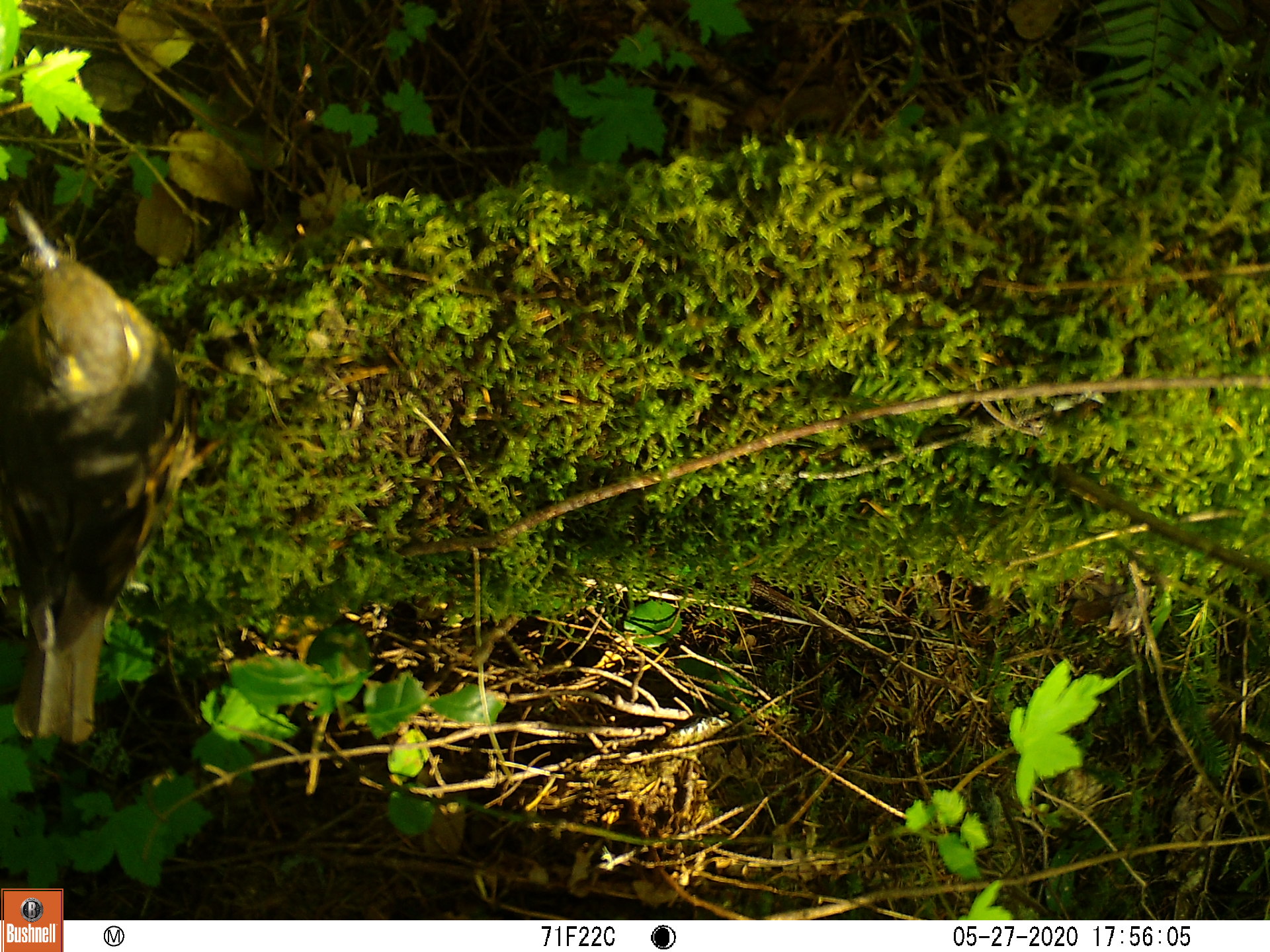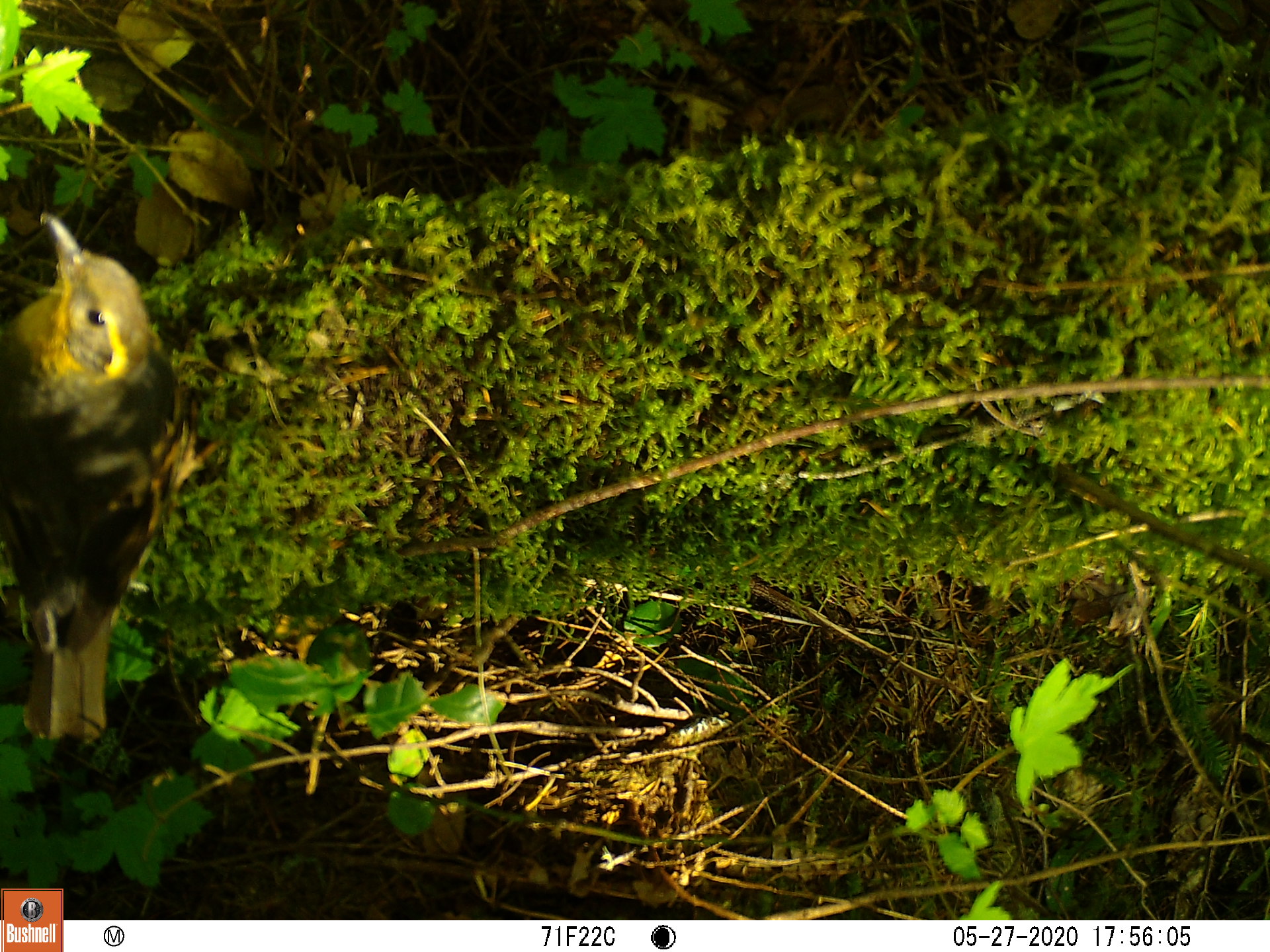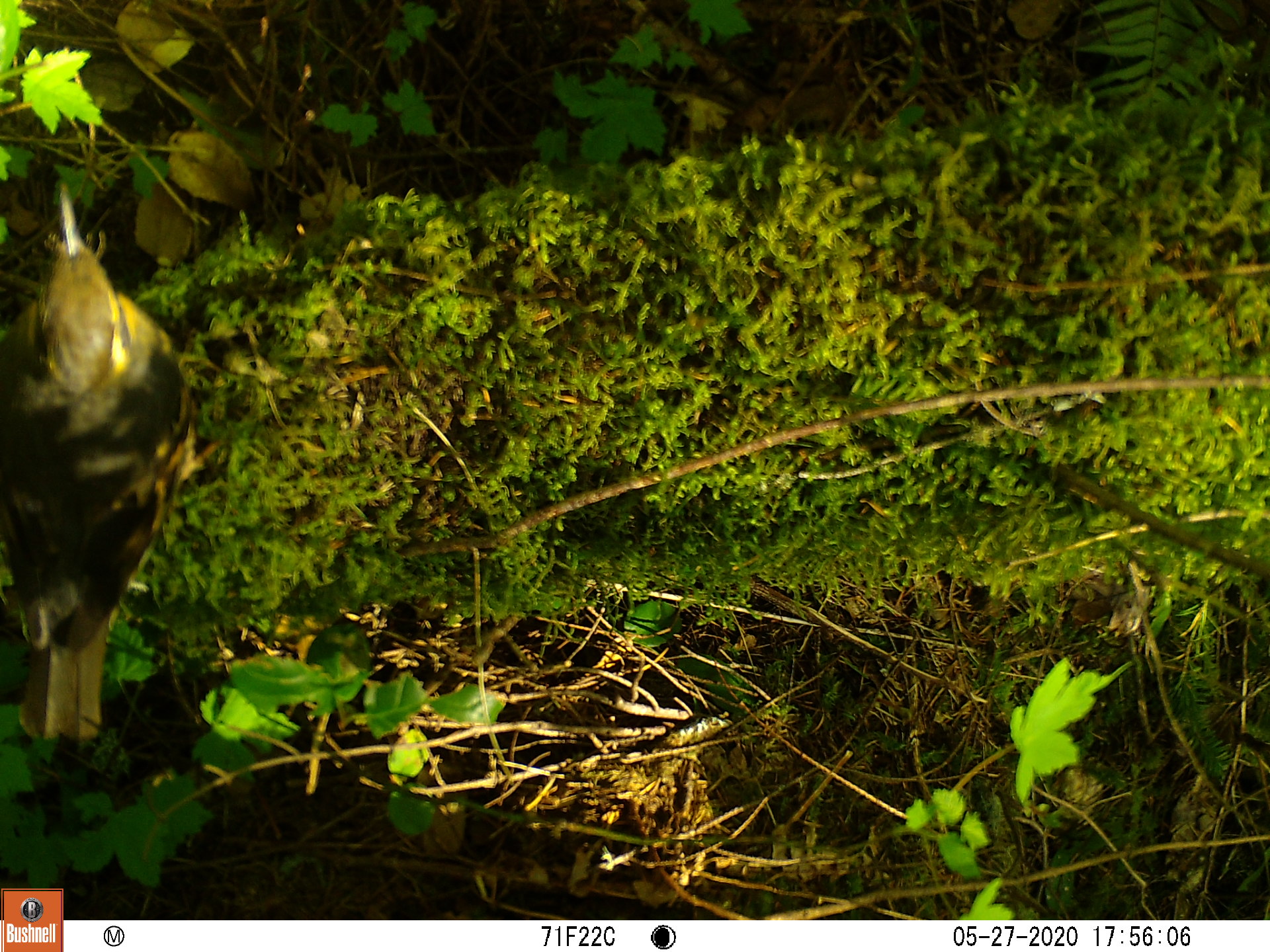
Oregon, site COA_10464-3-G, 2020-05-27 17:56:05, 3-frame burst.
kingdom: Animalia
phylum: Chordata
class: Aves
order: Passeriformes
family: Turdidae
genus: Catharus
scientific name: Catharus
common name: brown thrushes and nightingale-thrushes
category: catharus species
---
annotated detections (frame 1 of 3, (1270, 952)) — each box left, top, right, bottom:
catharus species: 1, 220, 171, 737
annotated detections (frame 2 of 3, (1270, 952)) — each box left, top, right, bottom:
catharus species: 1, 209, 180, 745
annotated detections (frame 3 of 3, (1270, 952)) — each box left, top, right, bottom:
catharus species: 1, 179, 194, 747